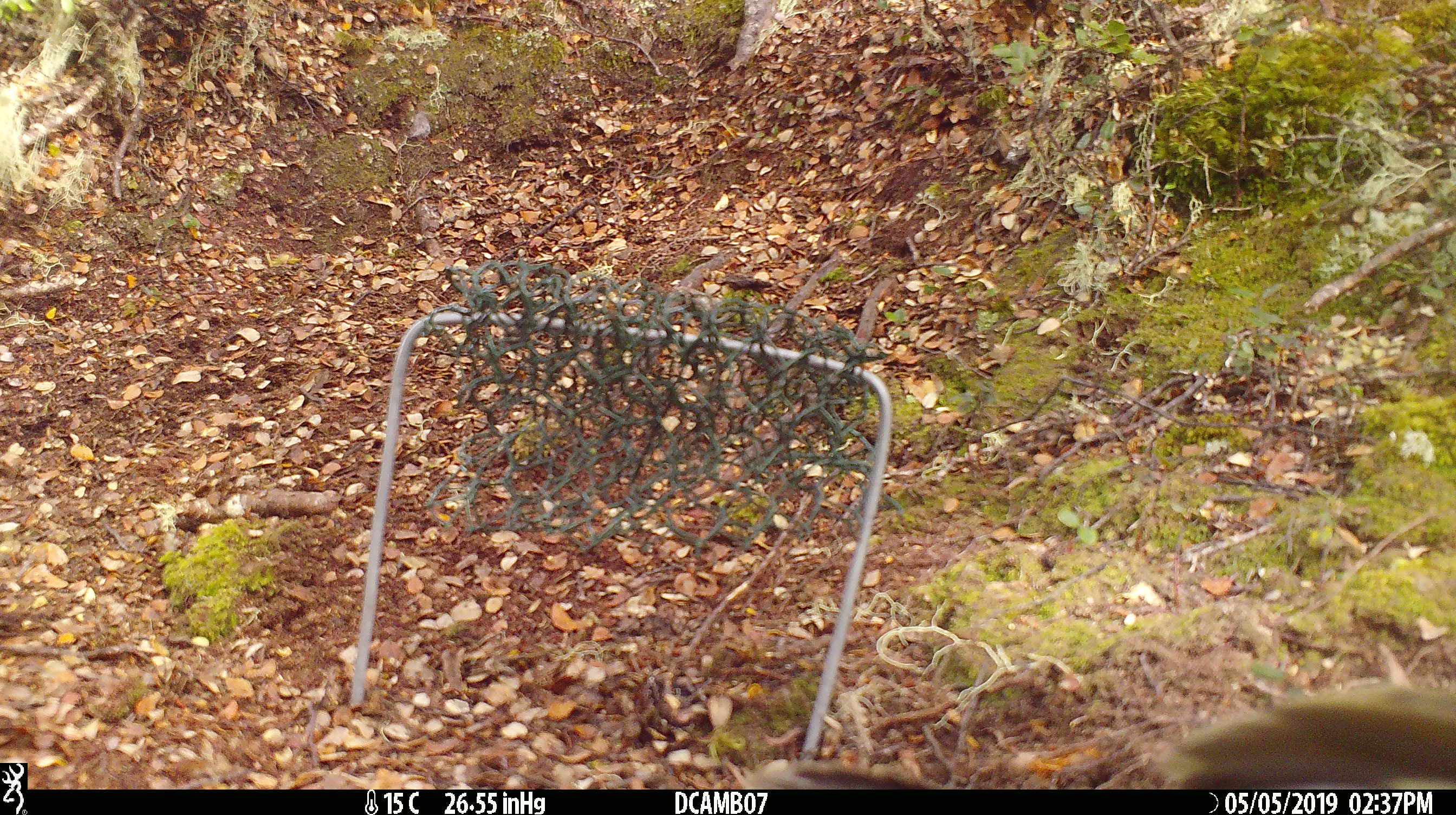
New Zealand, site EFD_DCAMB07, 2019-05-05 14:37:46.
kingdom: Animalia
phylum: Chordata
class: Aves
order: Psittaciformes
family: Strigopidae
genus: Nestor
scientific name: Nestor notabilis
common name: kea